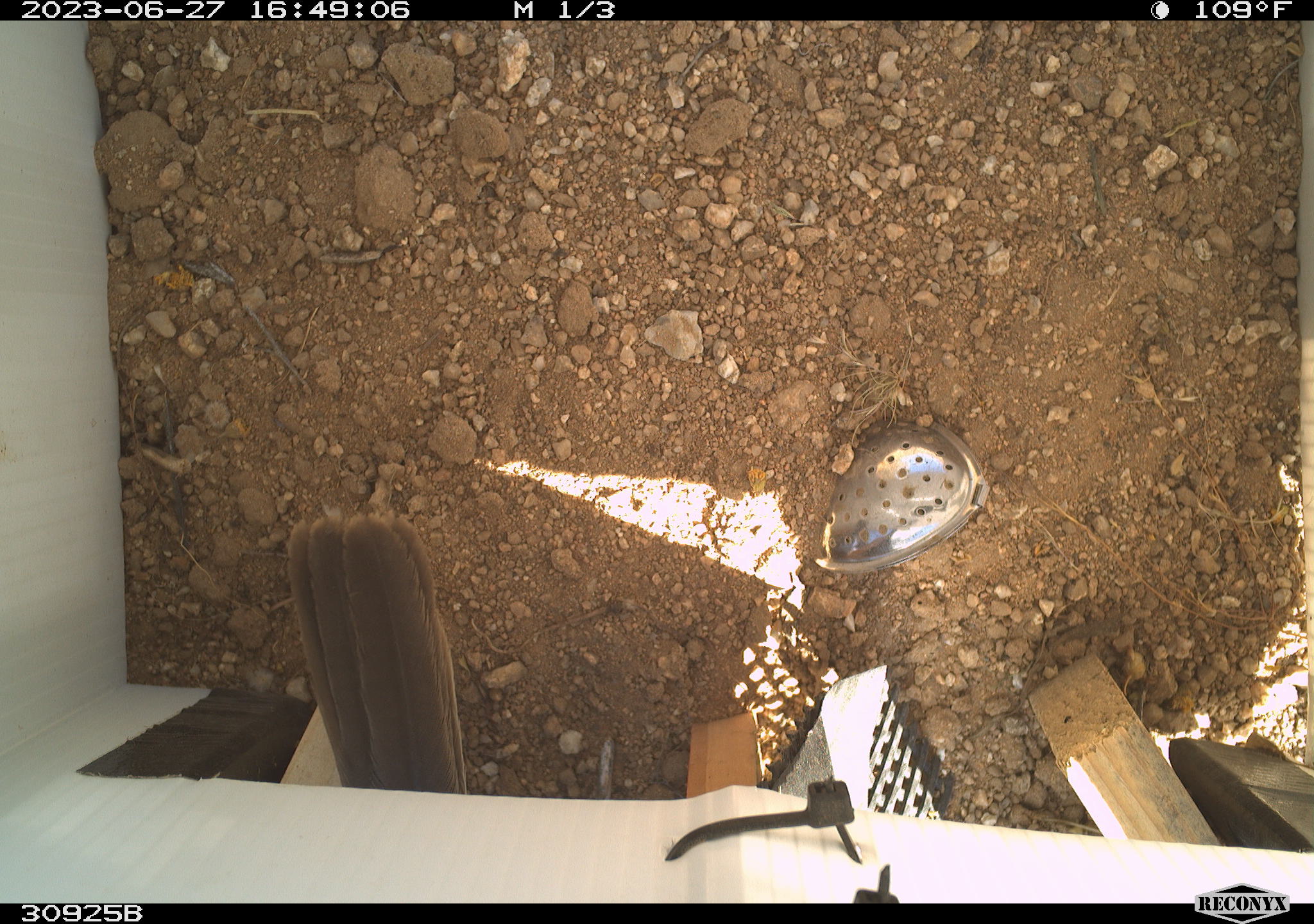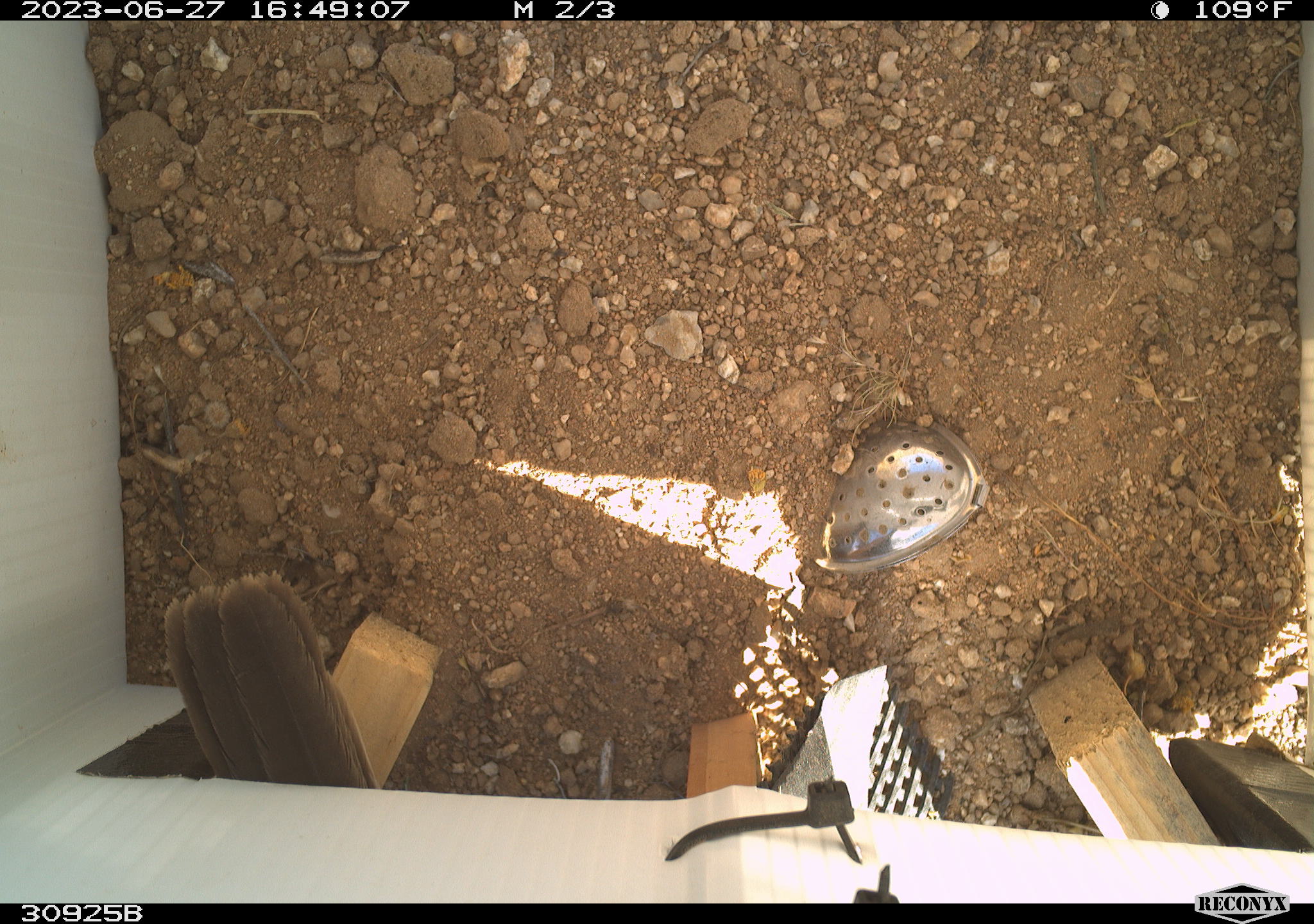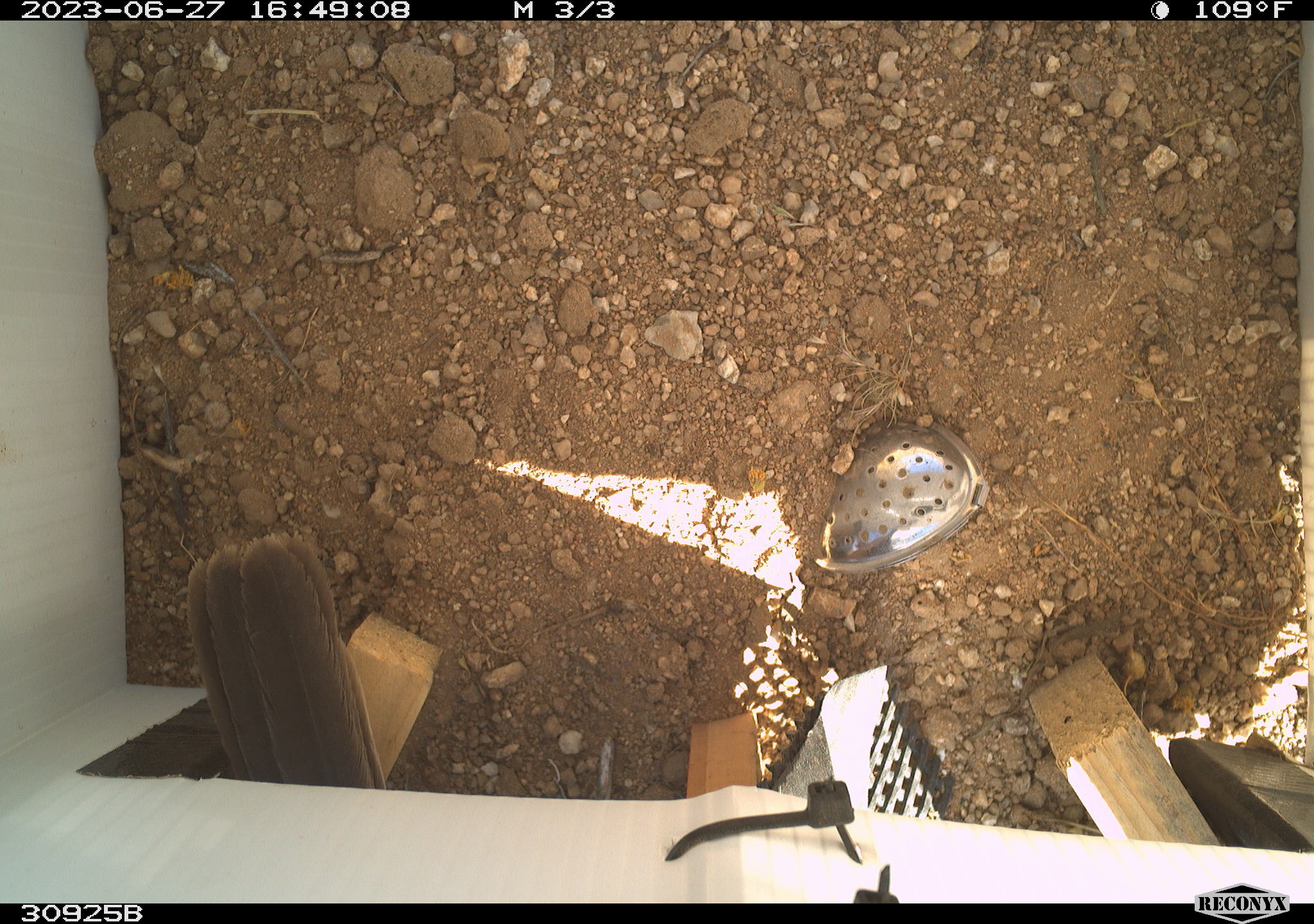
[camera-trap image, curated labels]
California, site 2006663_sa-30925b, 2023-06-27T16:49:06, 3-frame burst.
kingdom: Animalia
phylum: Chordata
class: Aves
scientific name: Aves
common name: bird